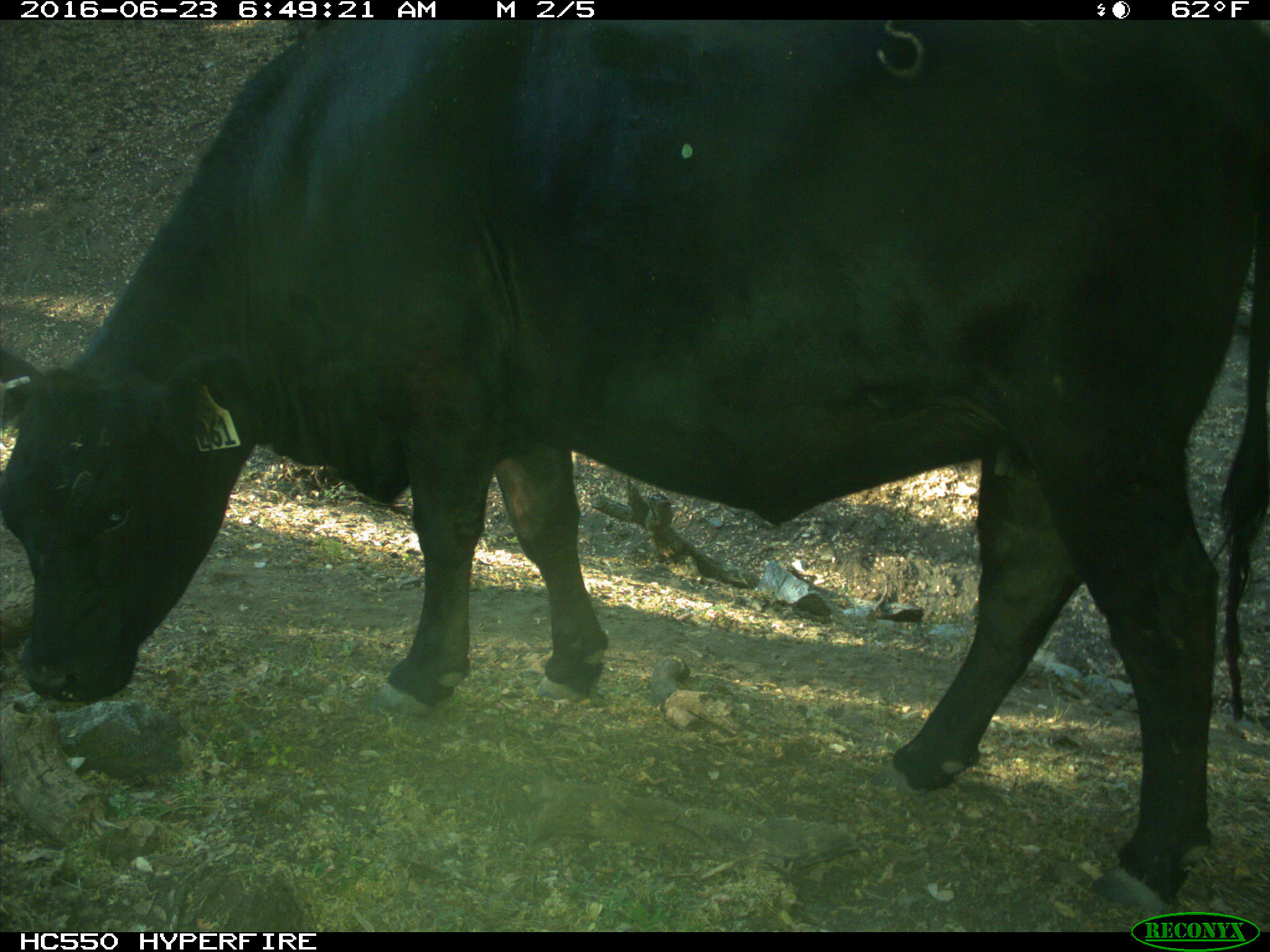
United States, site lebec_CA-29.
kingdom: Animalia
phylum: Chordata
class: Mammalia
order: Artiodactyla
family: Bovidae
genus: Bos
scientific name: Bos taurus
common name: domestic cow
Bos taurus (domestic cow).